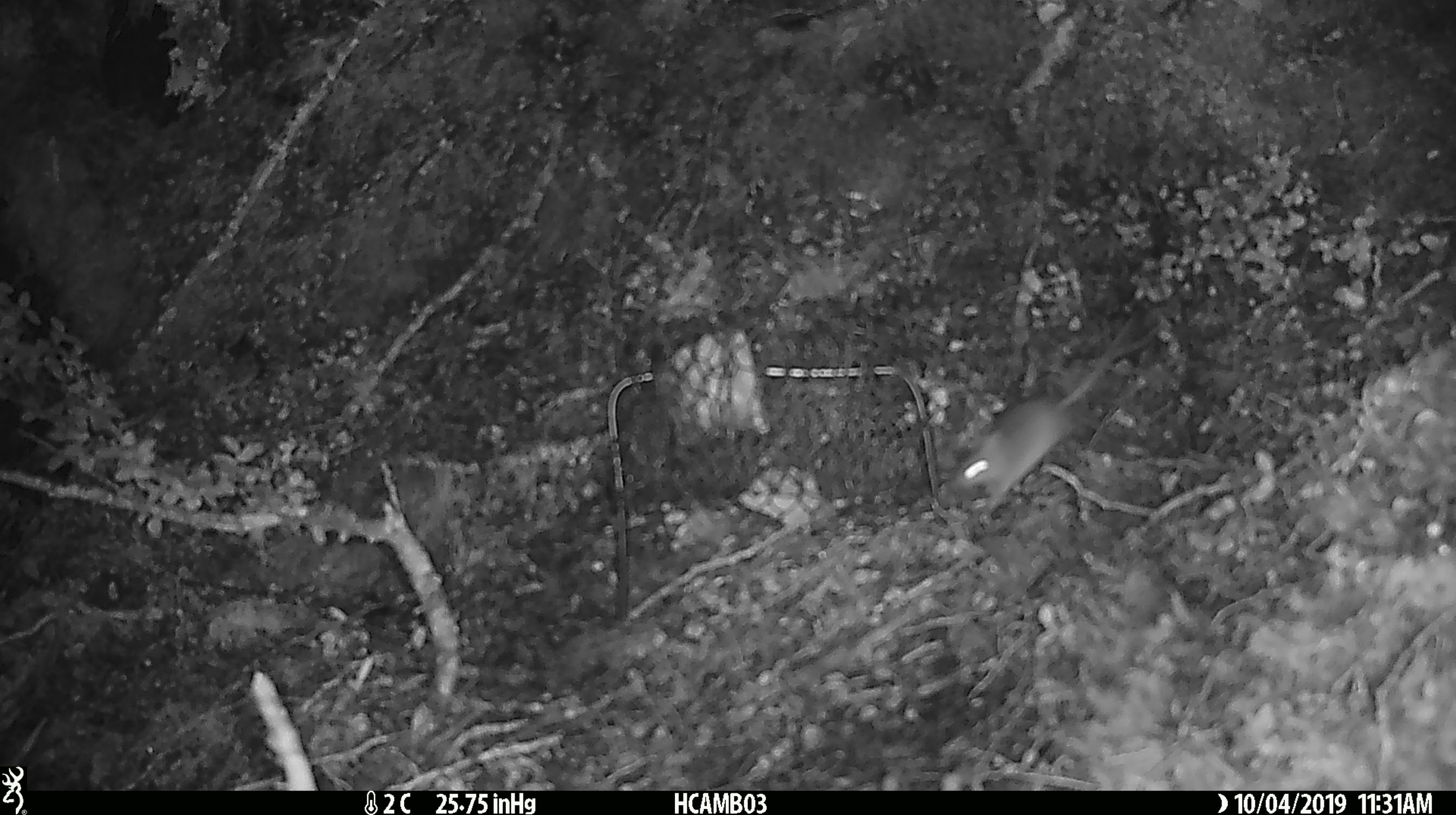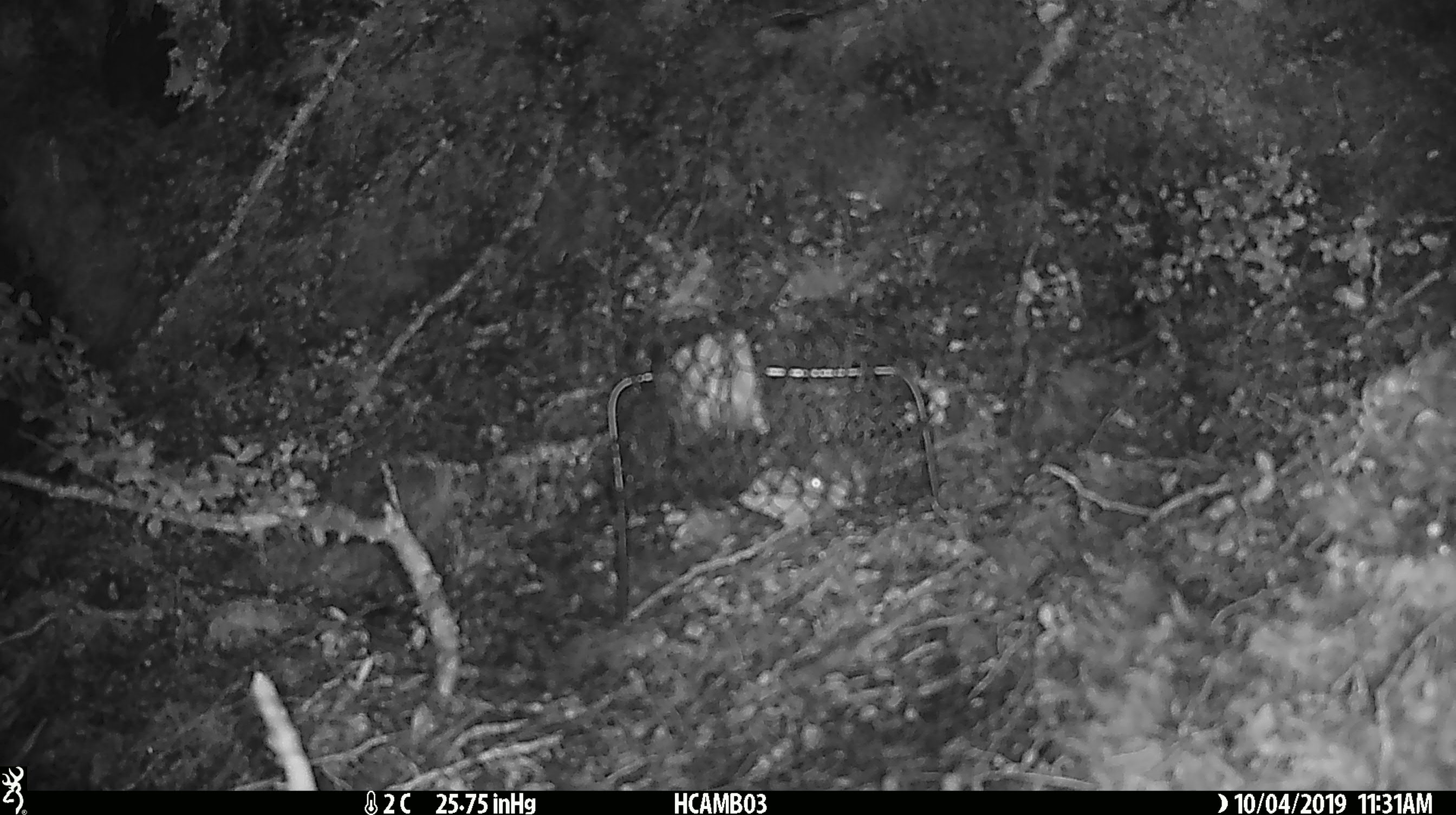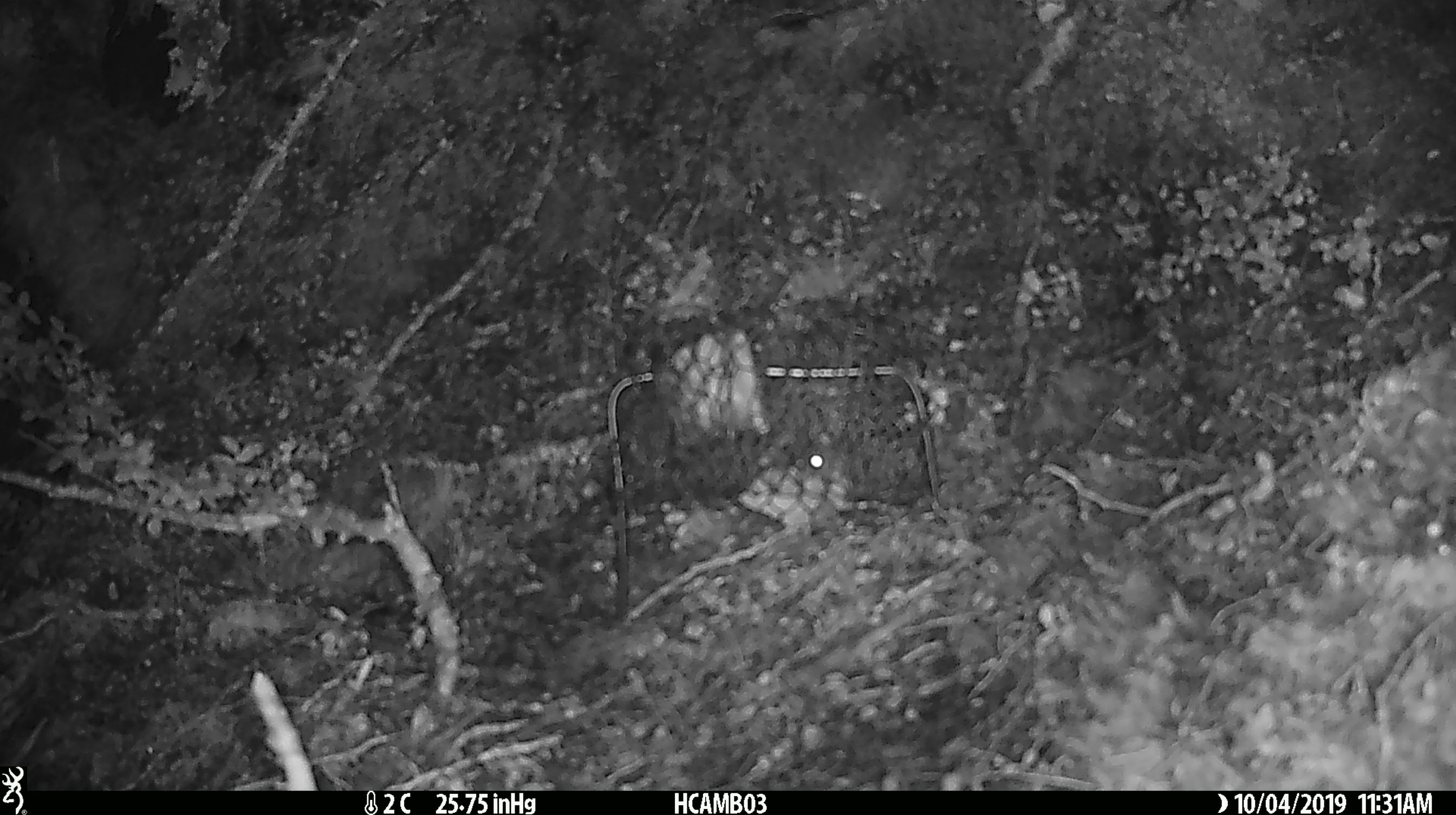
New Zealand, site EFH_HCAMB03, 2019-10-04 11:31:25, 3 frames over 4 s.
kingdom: Animalia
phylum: Chordata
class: Mammalia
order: Rodentia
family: Muridae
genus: Mus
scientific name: Mus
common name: mouse